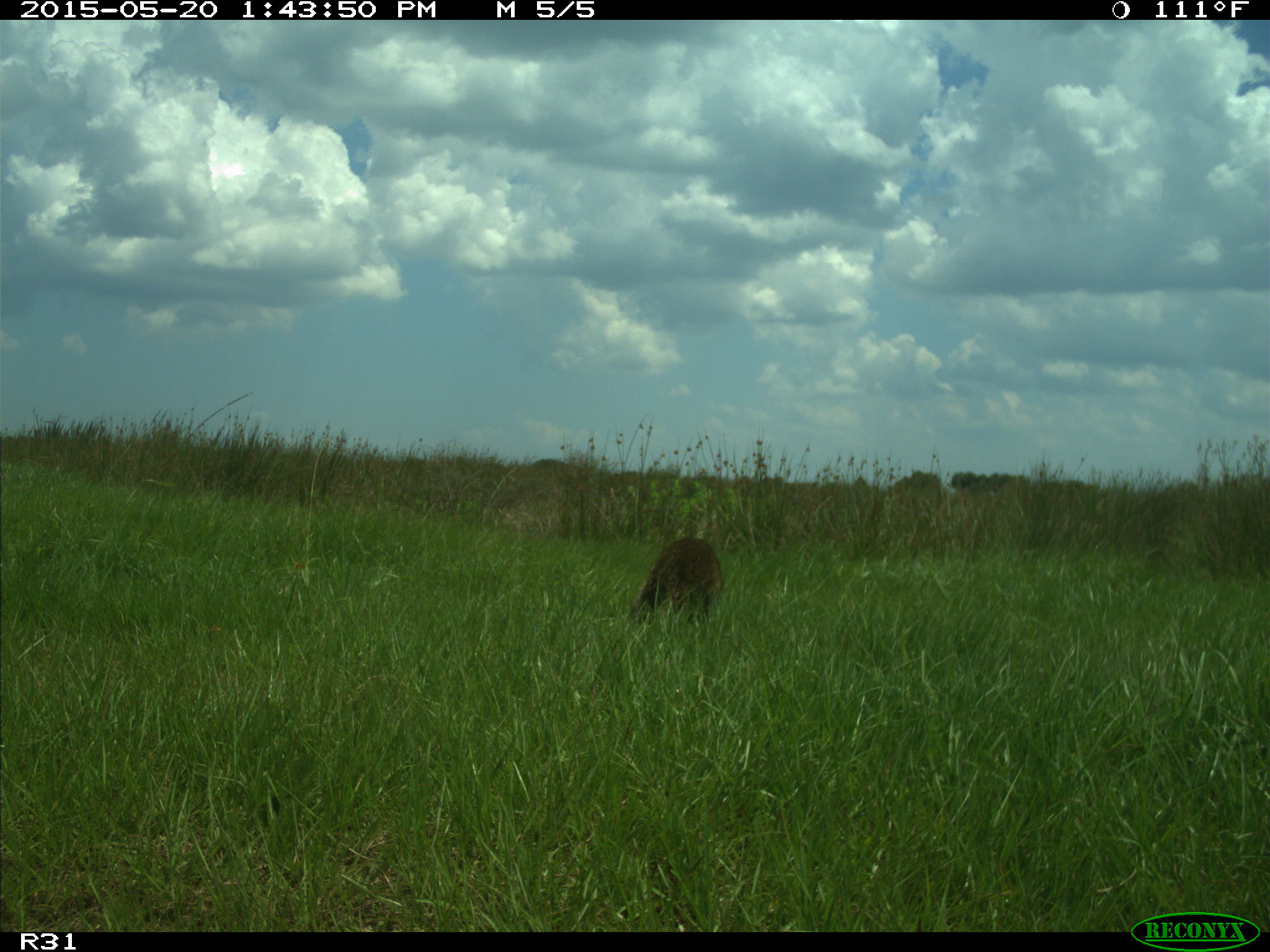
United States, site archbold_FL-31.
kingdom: Animalia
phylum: Chordata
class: Mammalia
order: Carnivora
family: Procyonidae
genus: Procyon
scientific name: Procyon lotor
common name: common raccoon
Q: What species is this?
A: Procyon lotor (common raccoon).